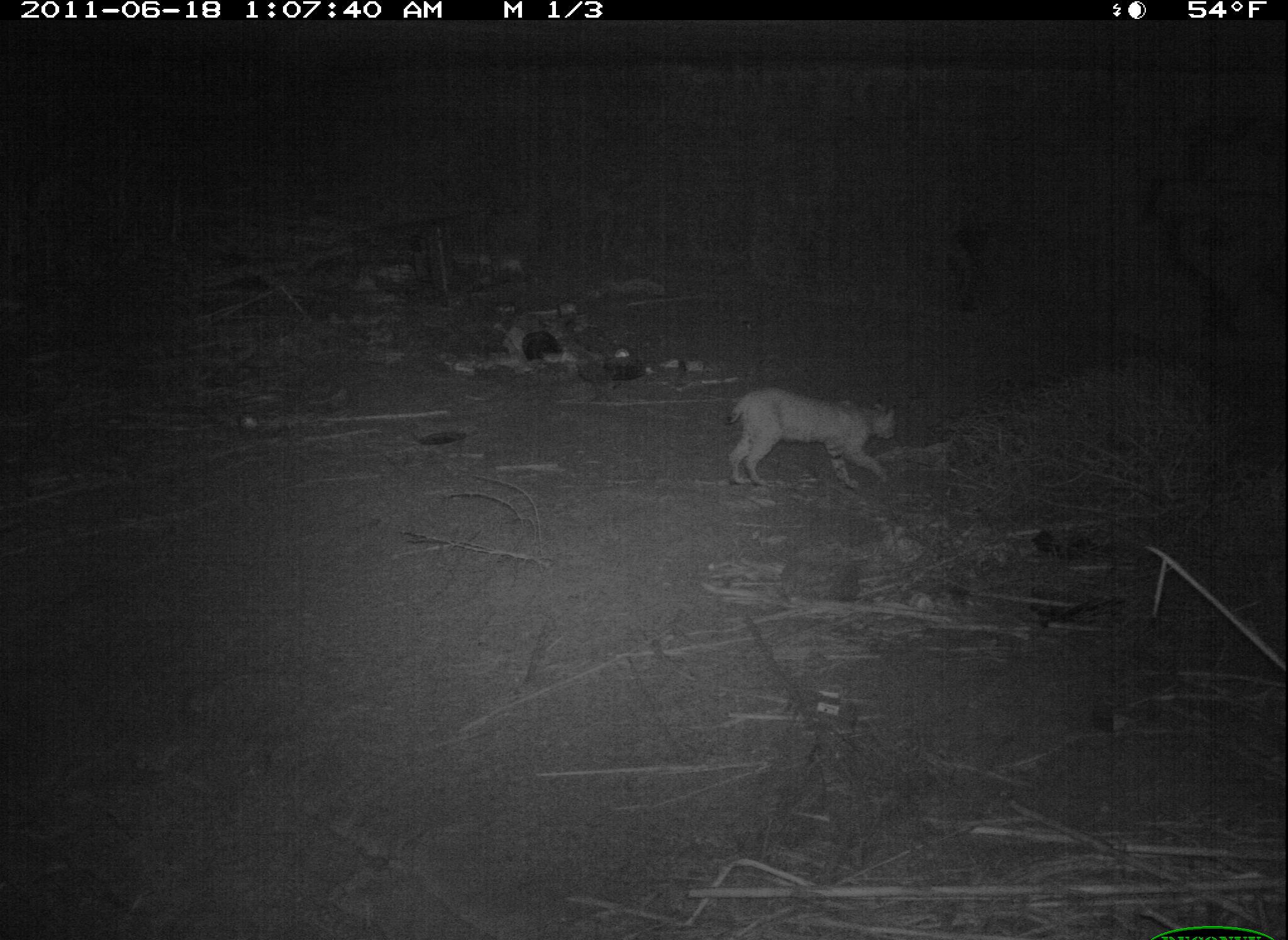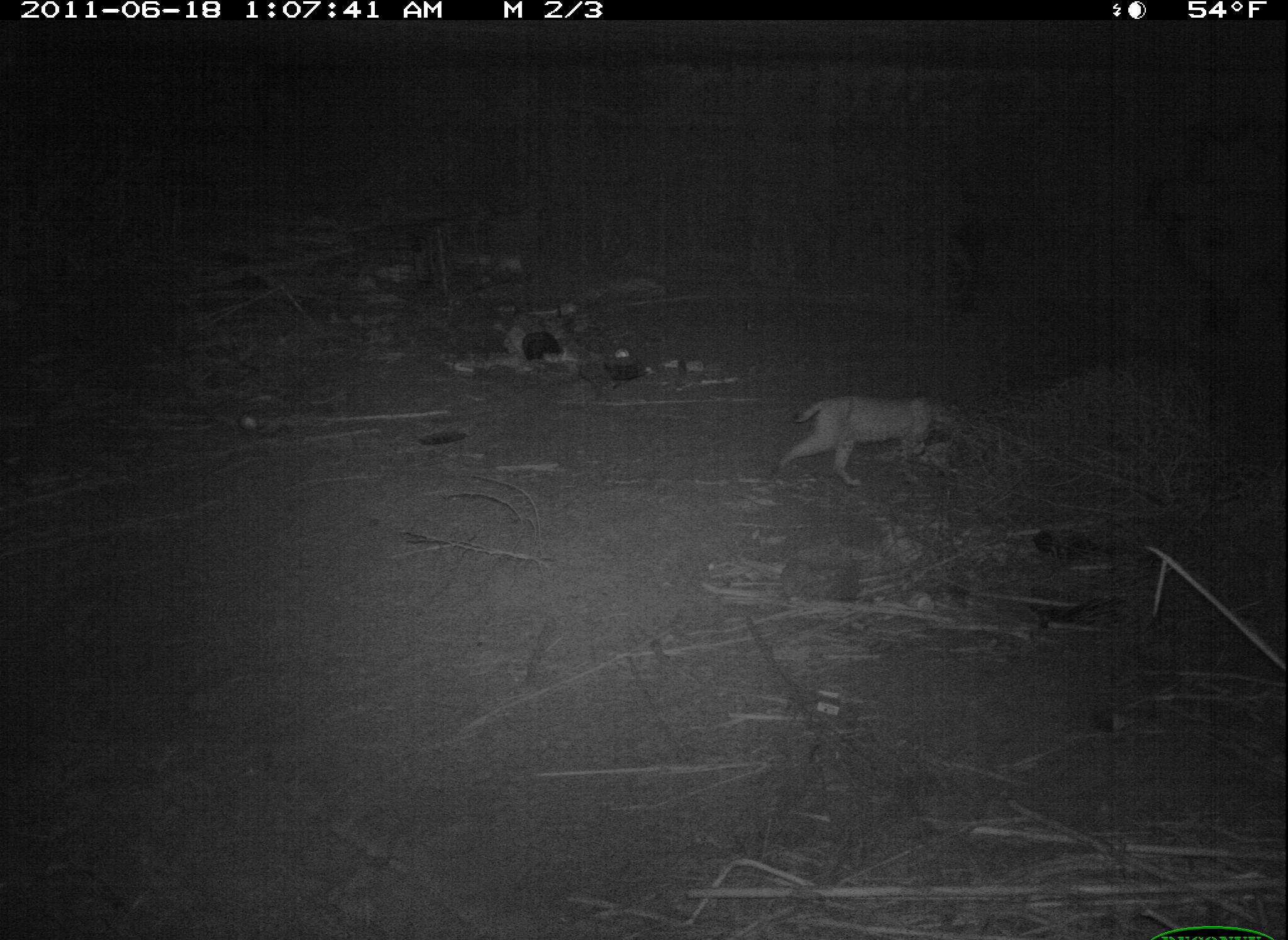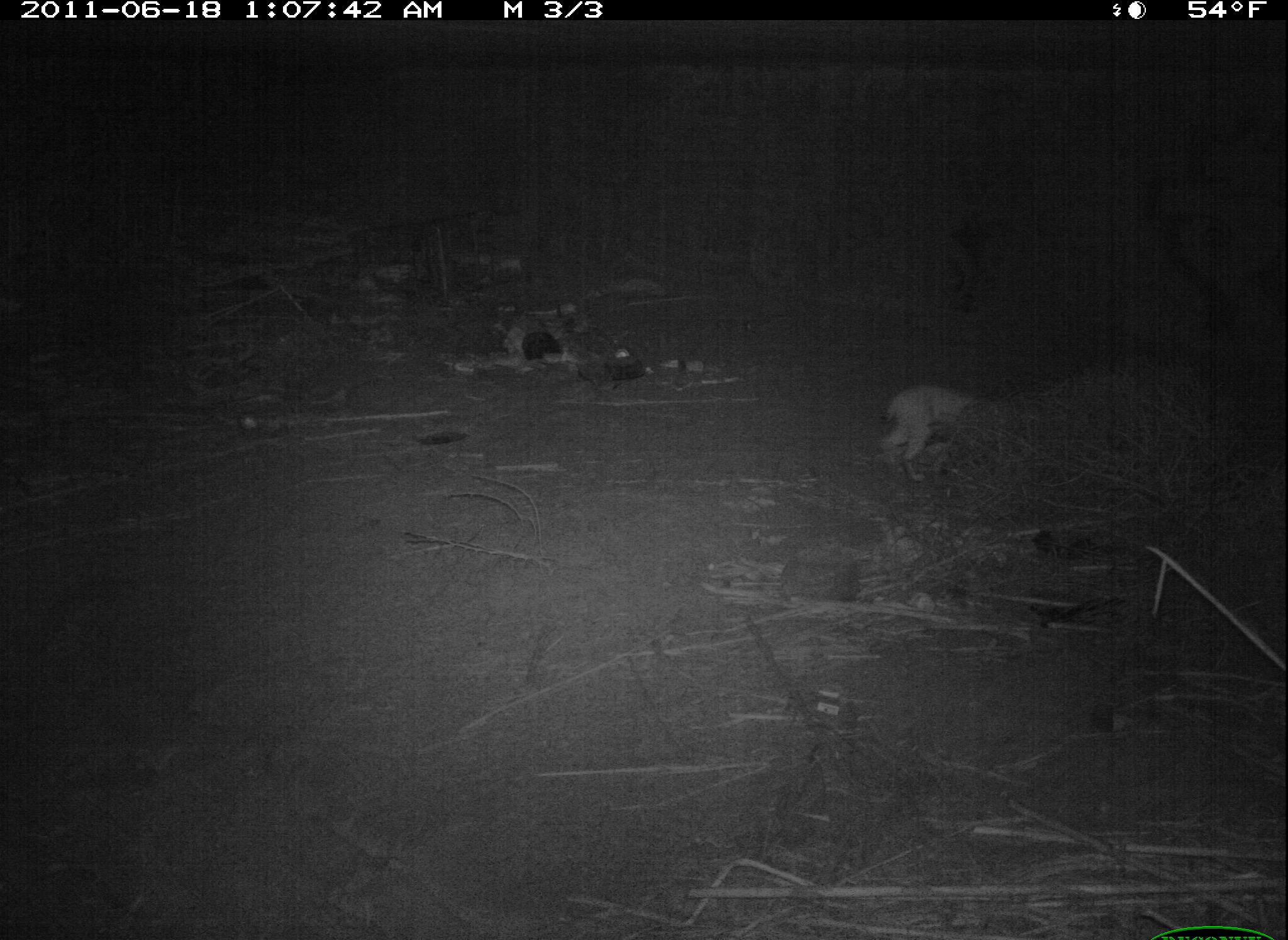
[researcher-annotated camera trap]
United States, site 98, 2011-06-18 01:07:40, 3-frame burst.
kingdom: Animalia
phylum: Chordata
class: Mammalia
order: Carnivora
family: Felidae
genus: Lynx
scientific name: Lynx rufus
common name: bobcat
Bobcat (Lynx rufus).